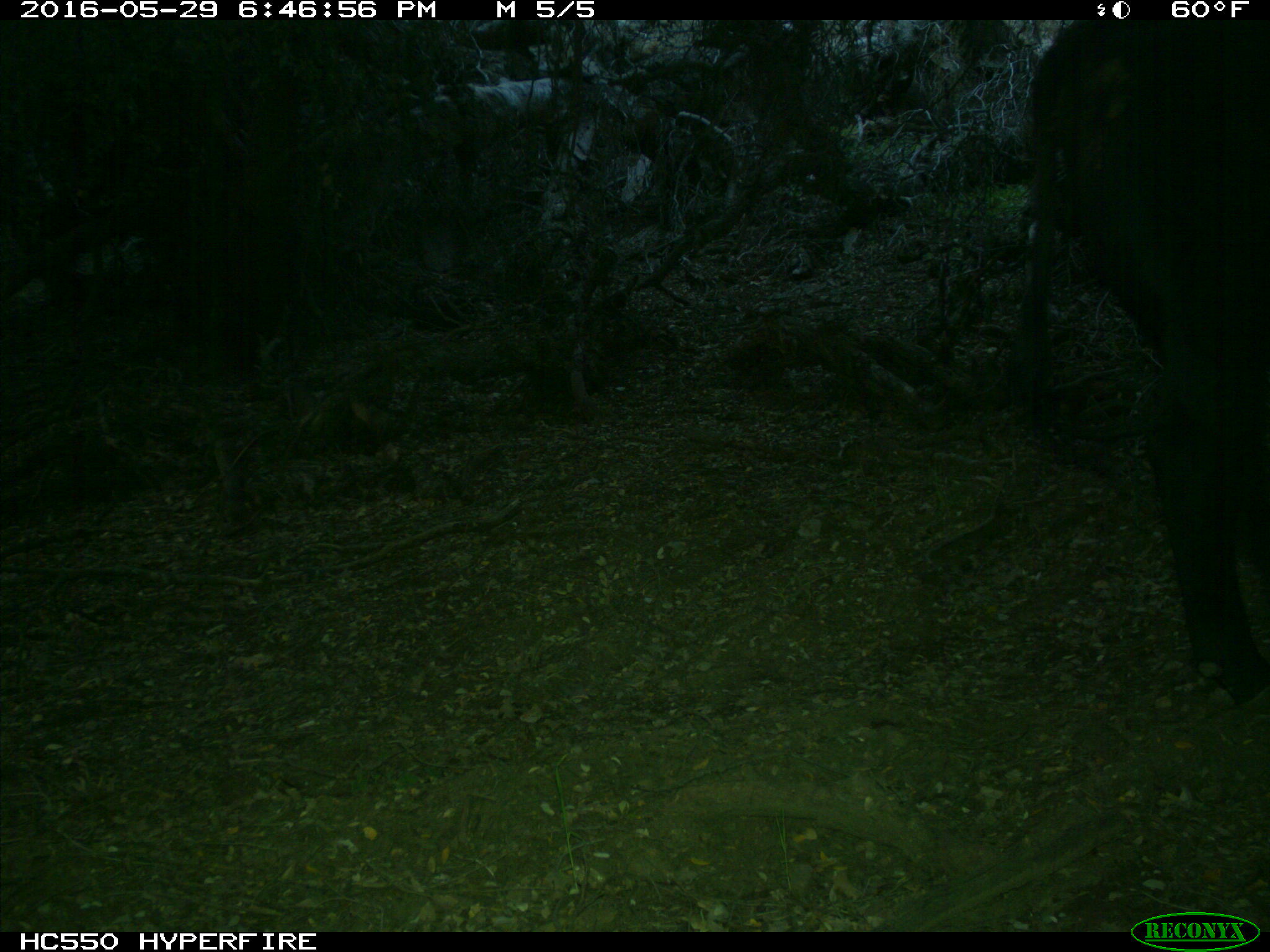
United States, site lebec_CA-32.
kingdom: Animalia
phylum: Chordata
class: Mammalia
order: Artiodactyla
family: Bovidae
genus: Bos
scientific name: Bos taurus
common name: domestic cow